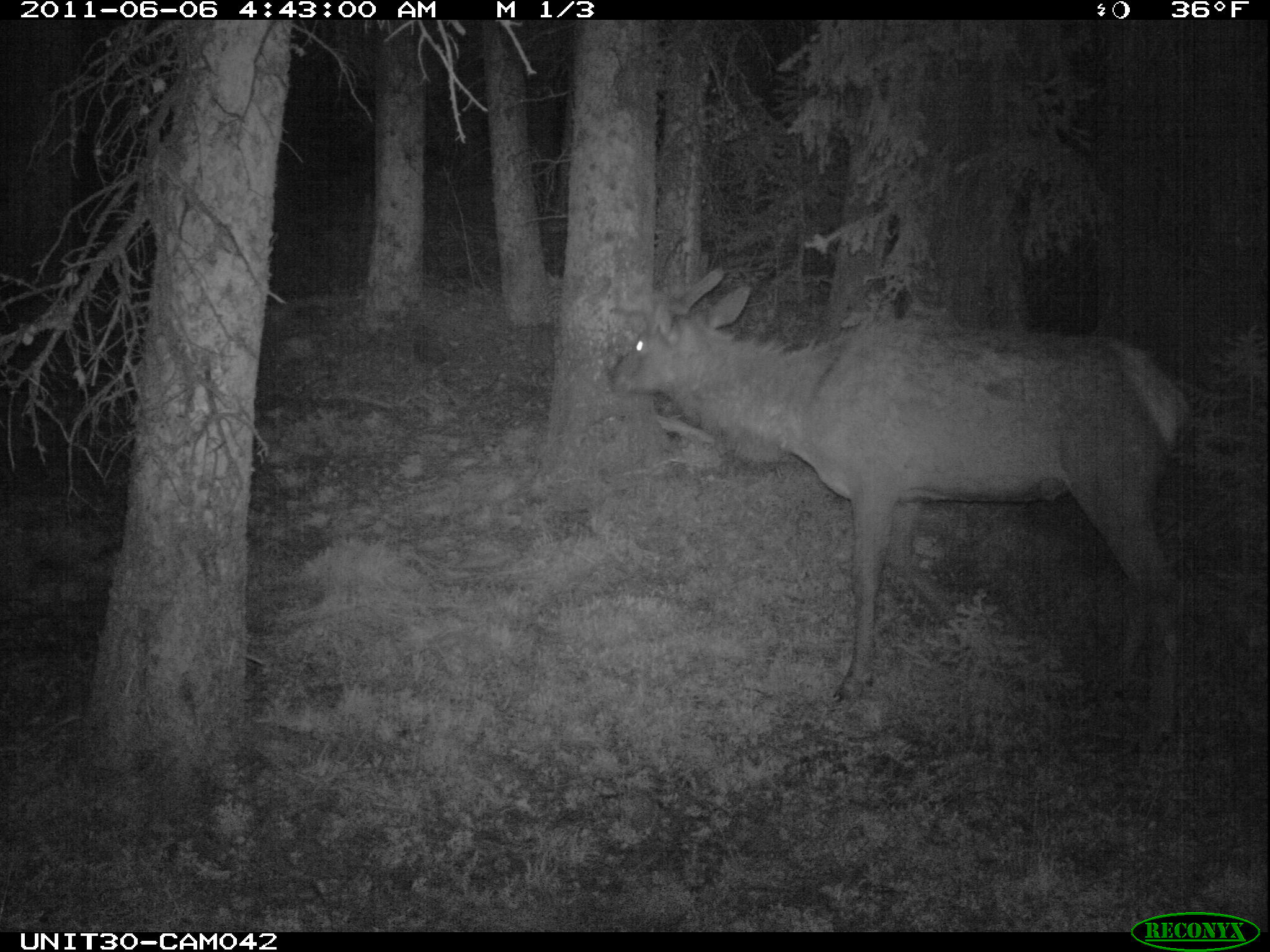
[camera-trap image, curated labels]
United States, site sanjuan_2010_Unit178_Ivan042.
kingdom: Animalia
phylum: Chordata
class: Mammalia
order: Artiodactyla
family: Cervidae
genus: Cervus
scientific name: Cervus elaphus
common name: red deer